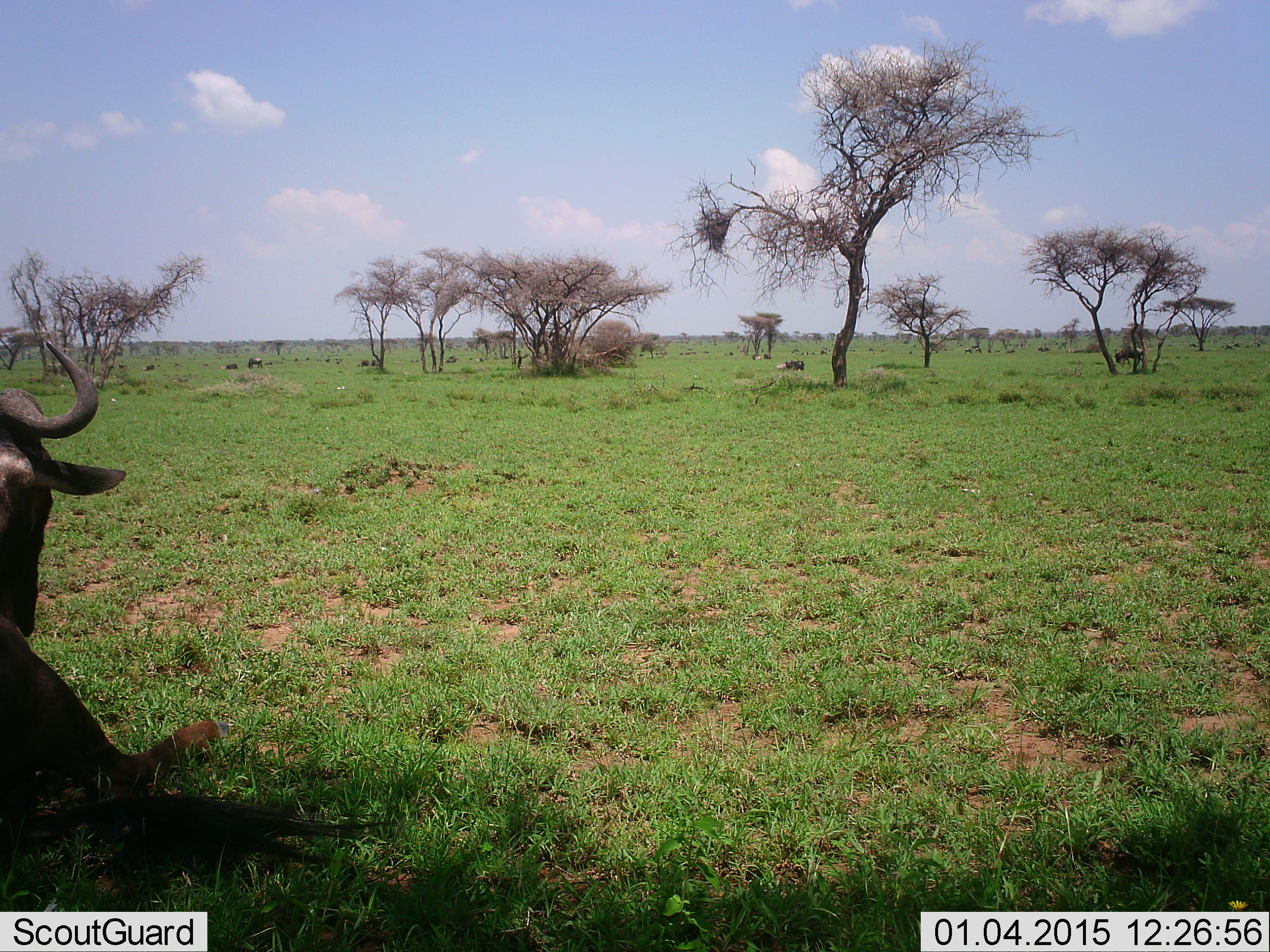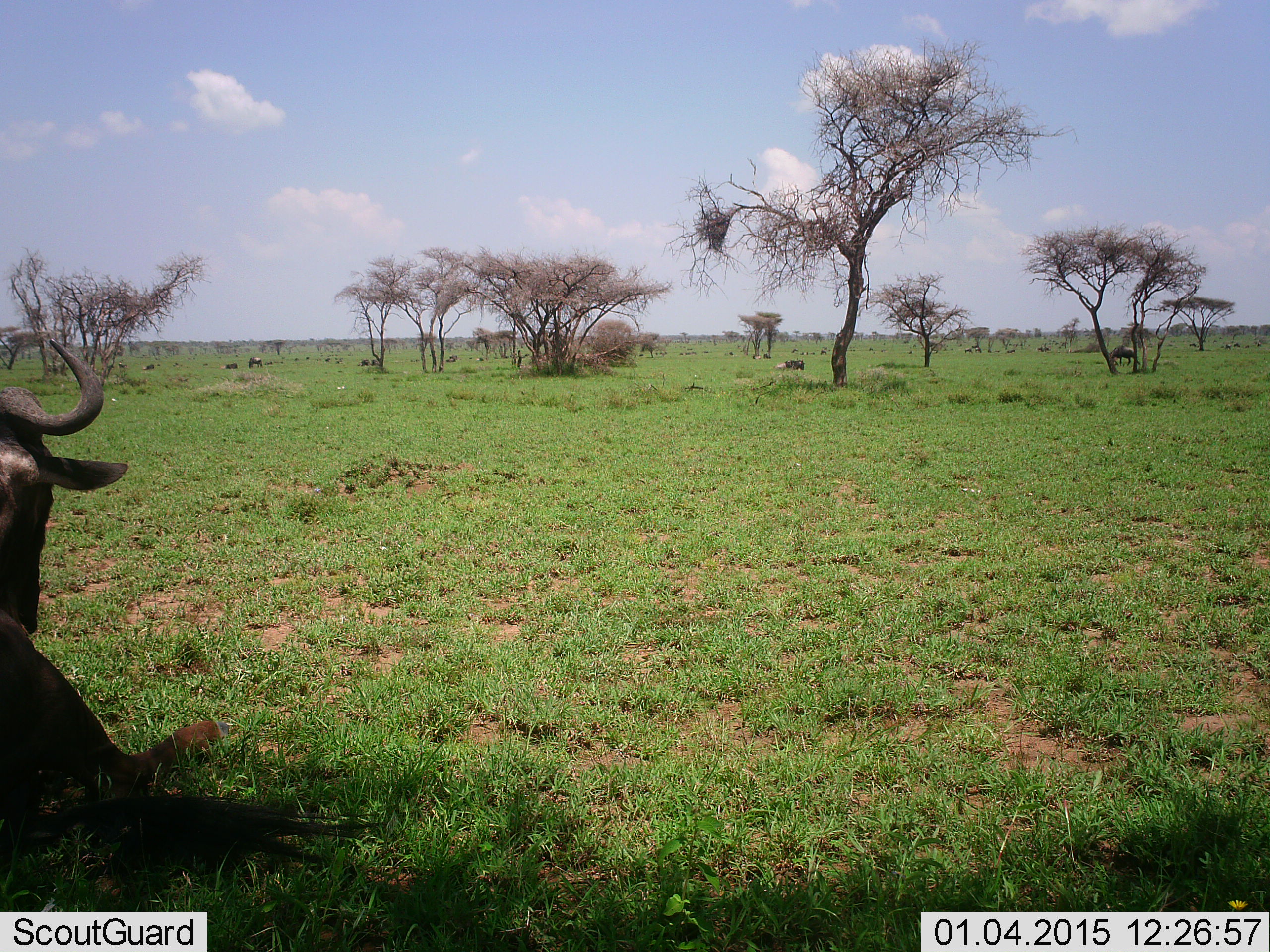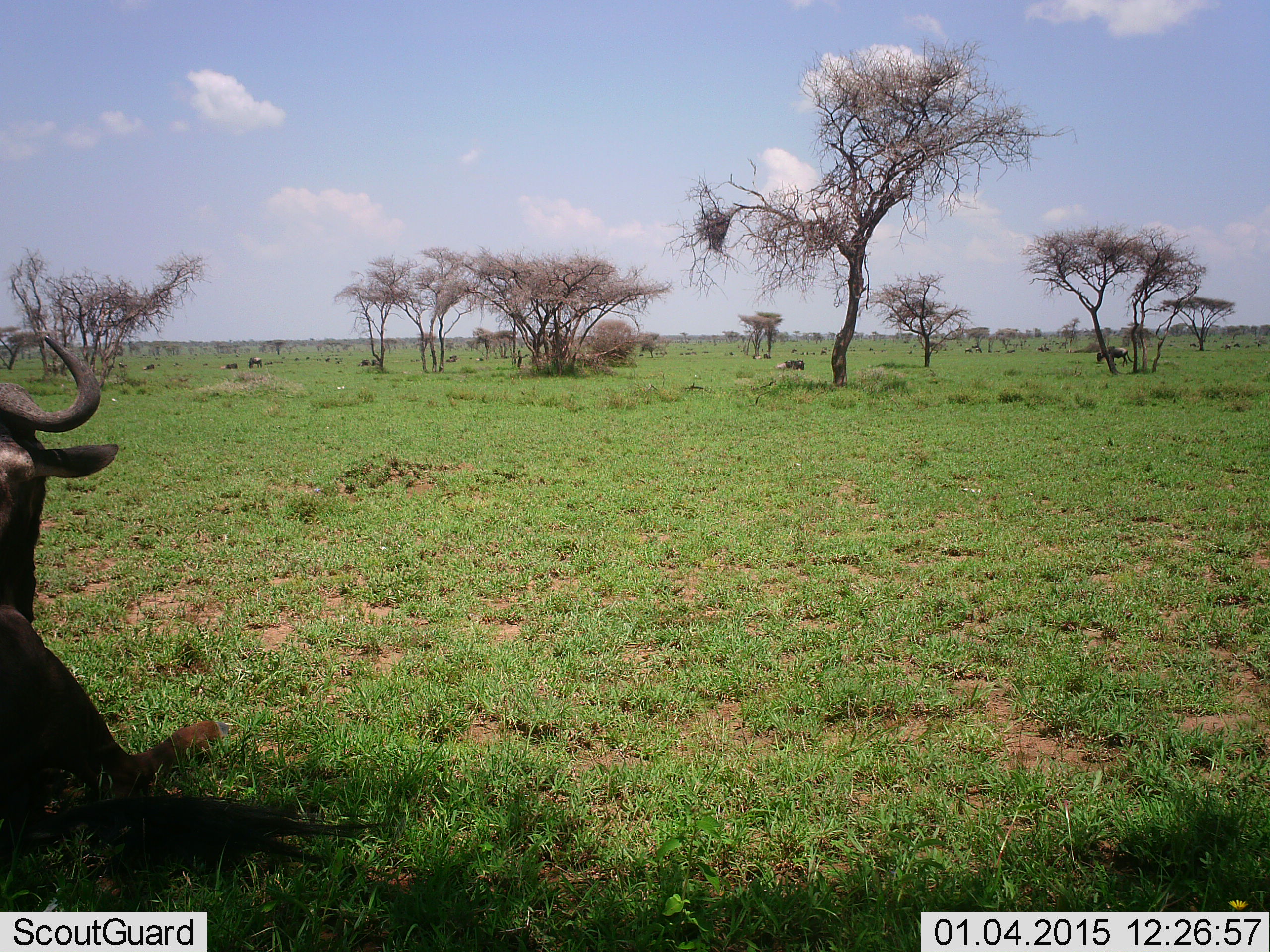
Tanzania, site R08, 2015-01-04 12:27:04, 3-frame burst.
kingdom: Animalia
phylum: Chordata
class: Mammalia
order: Artiodactyla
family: Bovidae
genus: Connochaetes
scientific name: Connochaetes taurinus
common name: blue wildebeest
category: wildebeest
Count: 2.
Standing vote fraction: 30%.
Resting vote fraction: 100%.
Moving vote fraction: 60%.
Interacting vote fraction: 0%.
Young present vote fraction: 0%.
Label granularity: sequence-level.